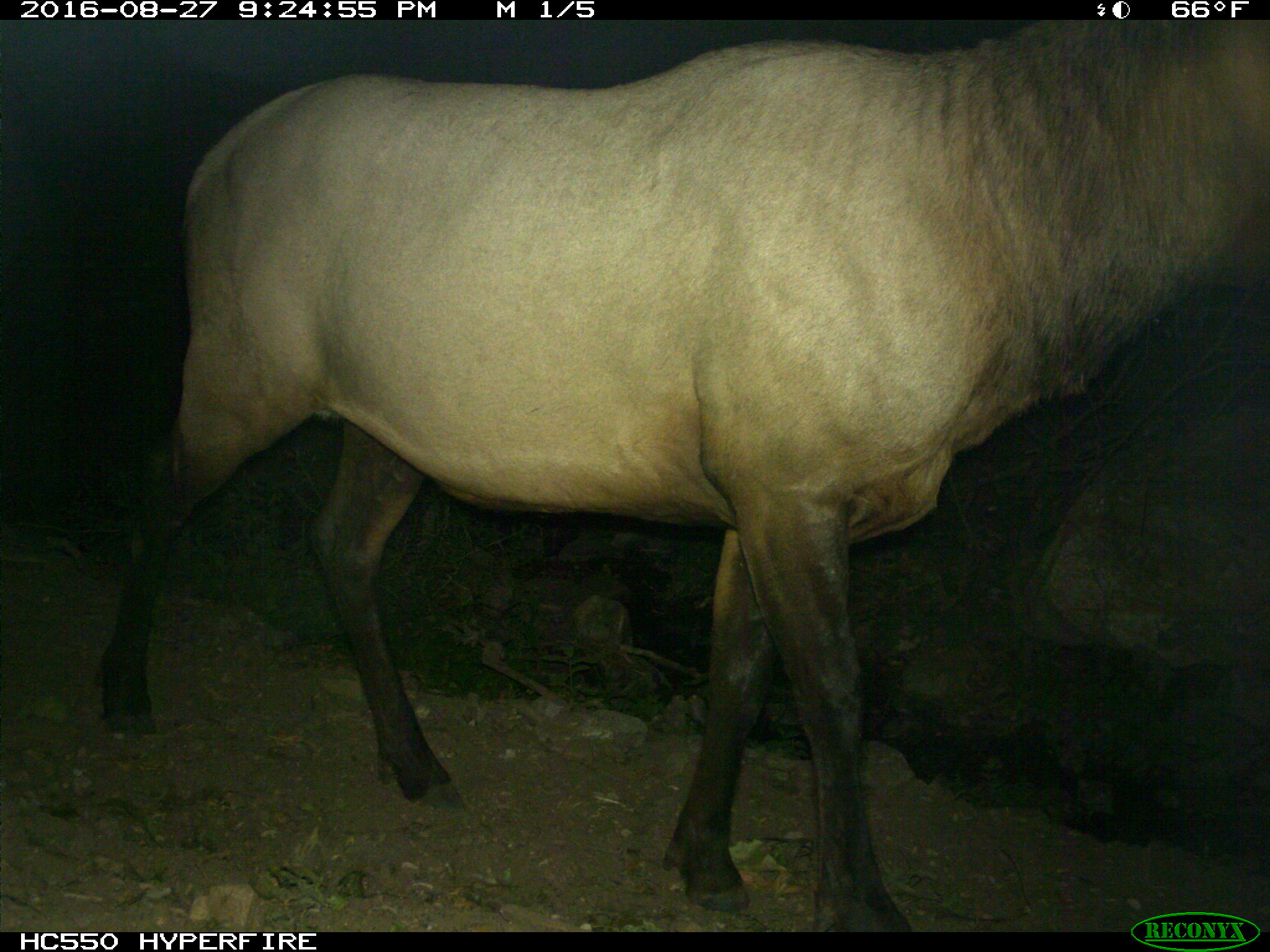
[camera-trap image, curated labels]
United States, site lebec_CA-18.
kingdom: Animalia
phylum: Chordata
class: Mammalia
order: Artiodactyla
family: Cervidae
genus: Cervus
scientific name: Cervus canadensis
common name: elk